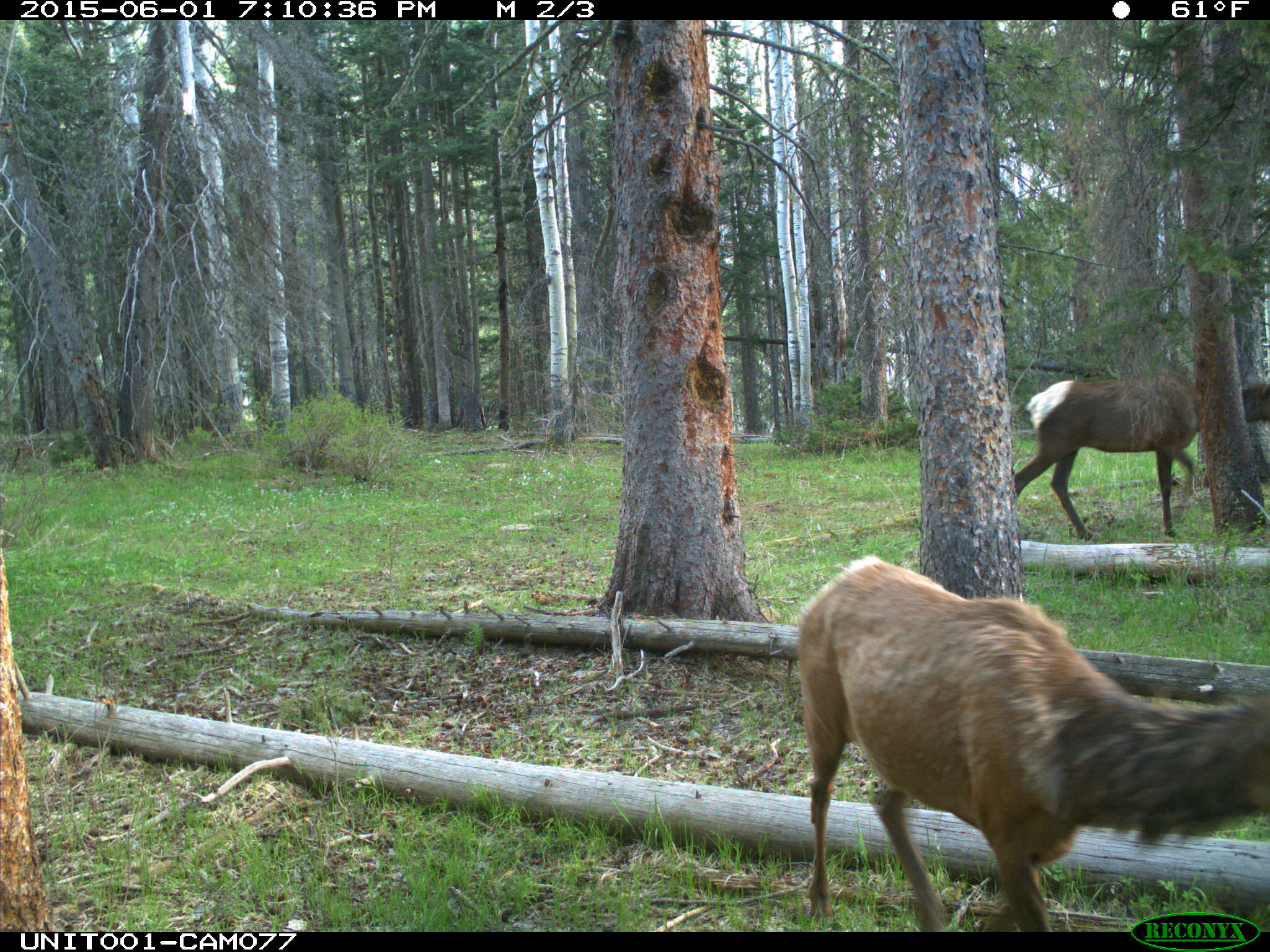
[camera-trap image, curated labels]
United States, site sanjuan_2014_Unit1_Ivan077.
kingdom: Animalia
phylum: Chordata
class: Mammalia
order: Artiodactyla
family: Cervidae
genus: Cervus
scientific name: Cervus elaphus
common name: red deer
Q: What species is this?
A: Cervus elaphus (red deer).